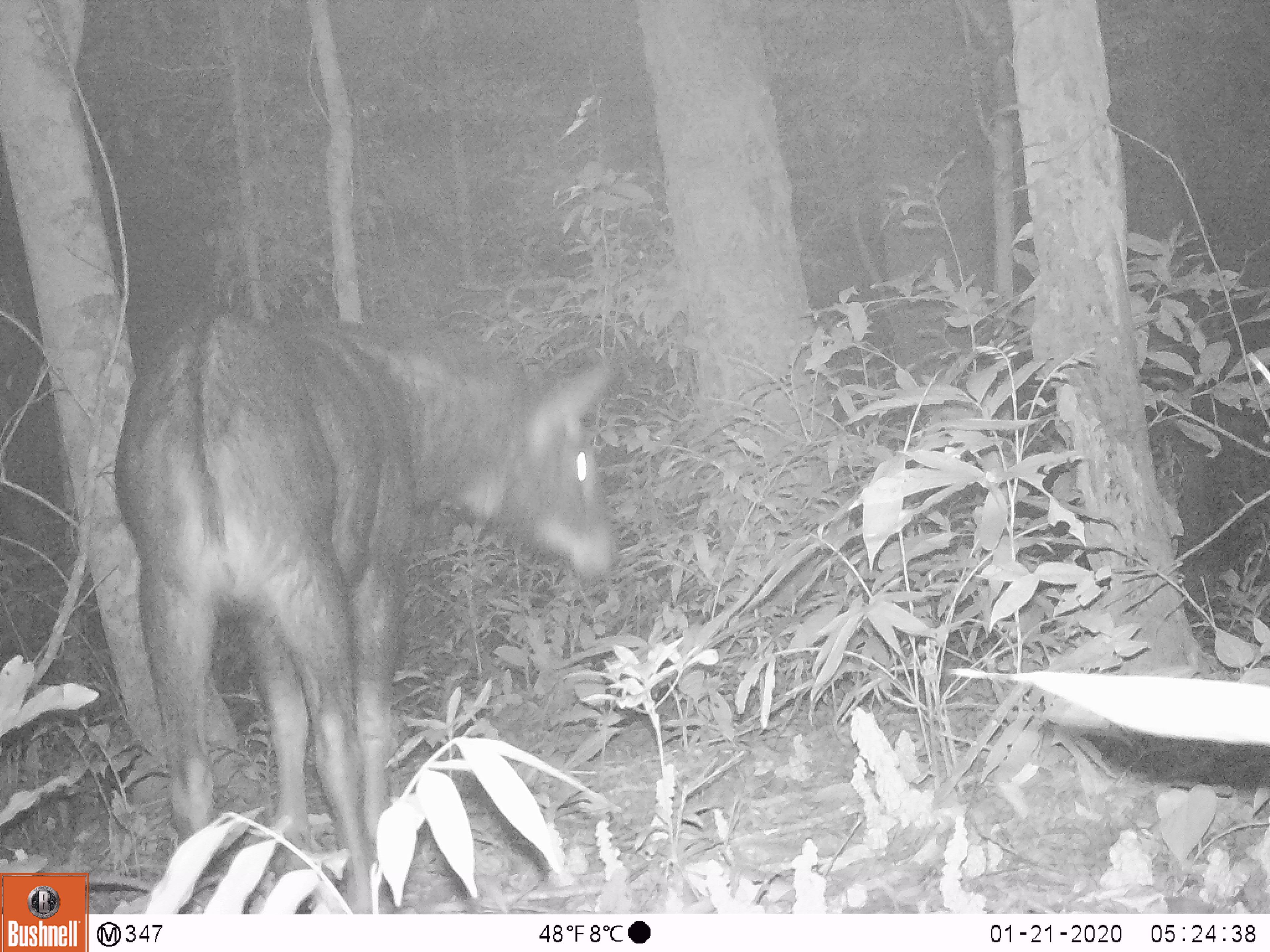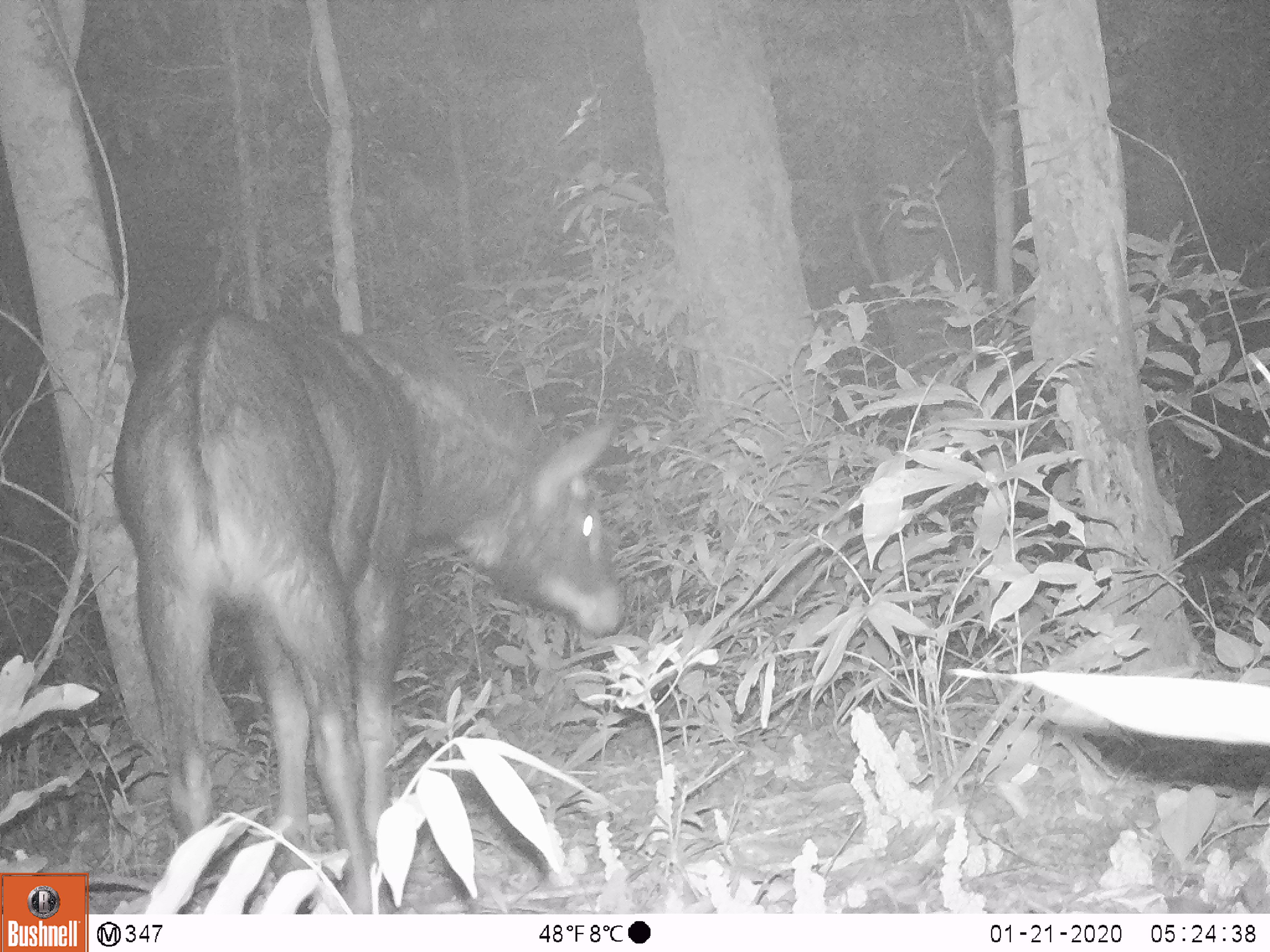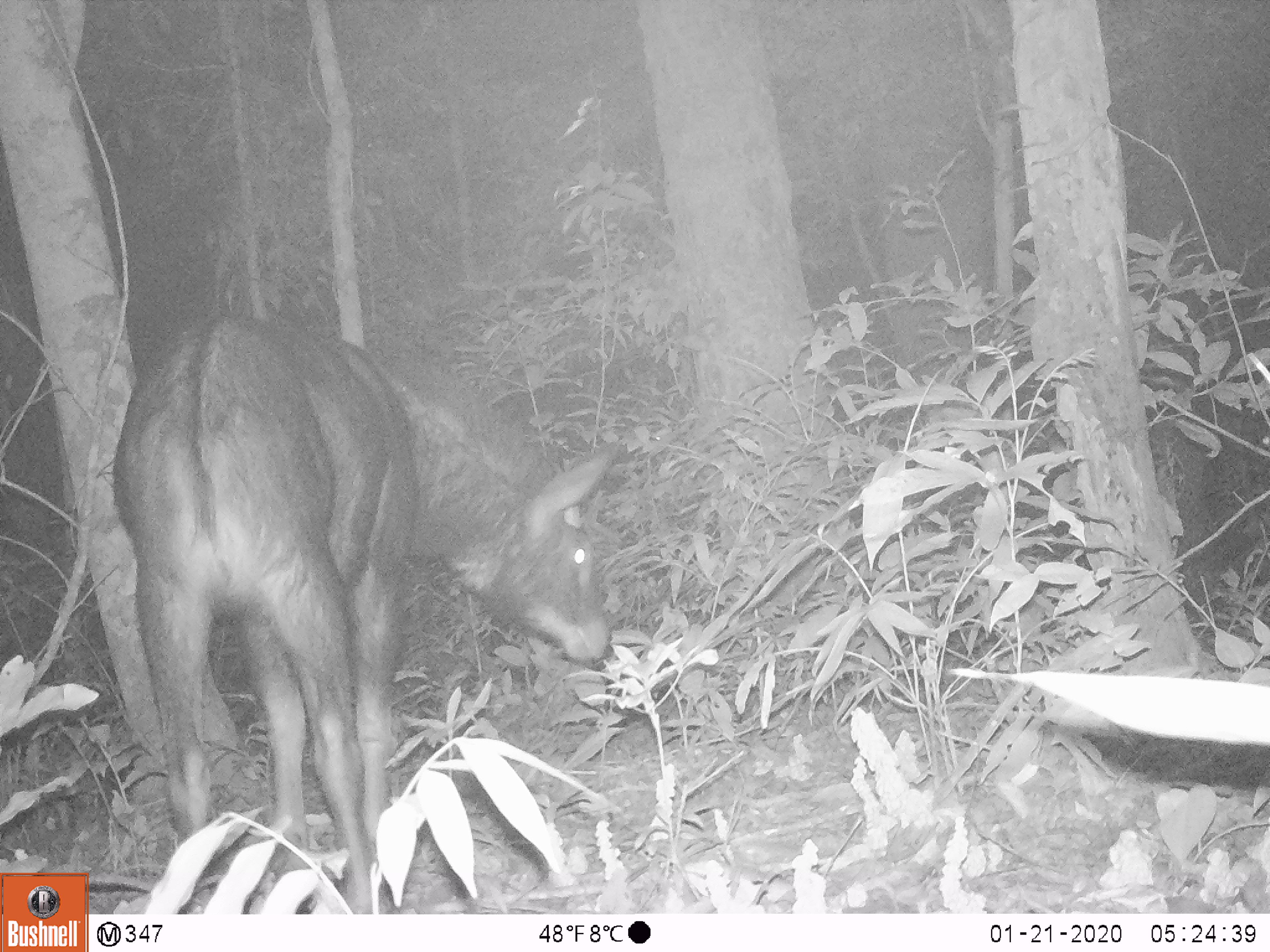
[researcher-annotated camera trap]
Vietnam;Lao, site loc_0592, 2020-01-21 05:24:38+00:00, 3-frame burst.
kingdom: Animalia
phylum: Chordata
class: Mammalia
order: Artiodactyla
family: Bovidae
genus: Capricornis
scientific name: Capricornis sumatraensis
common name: chinese serow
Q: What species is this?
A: Chinese serow (Capricornis sumatraensis).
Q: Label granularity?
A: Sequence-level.